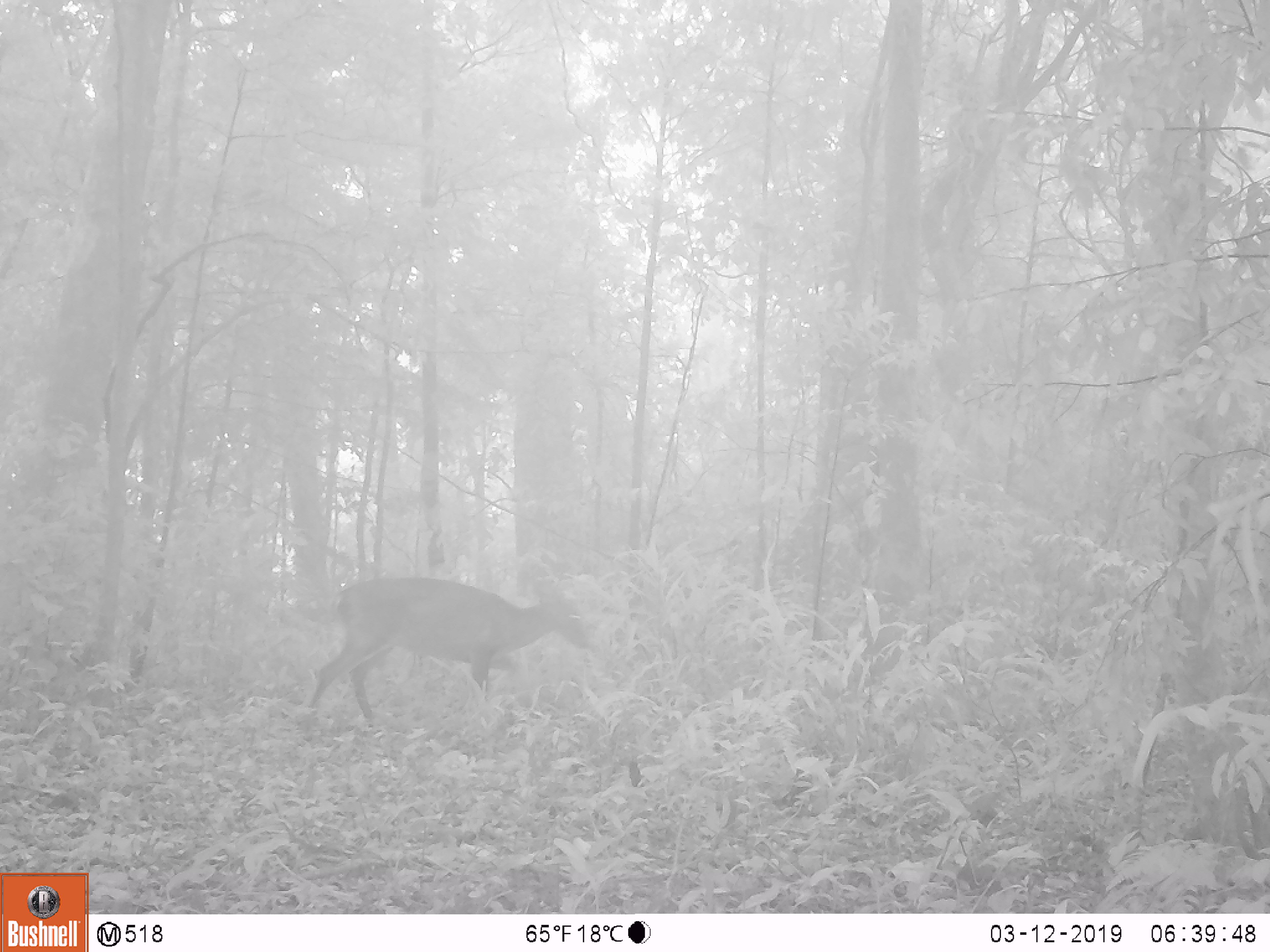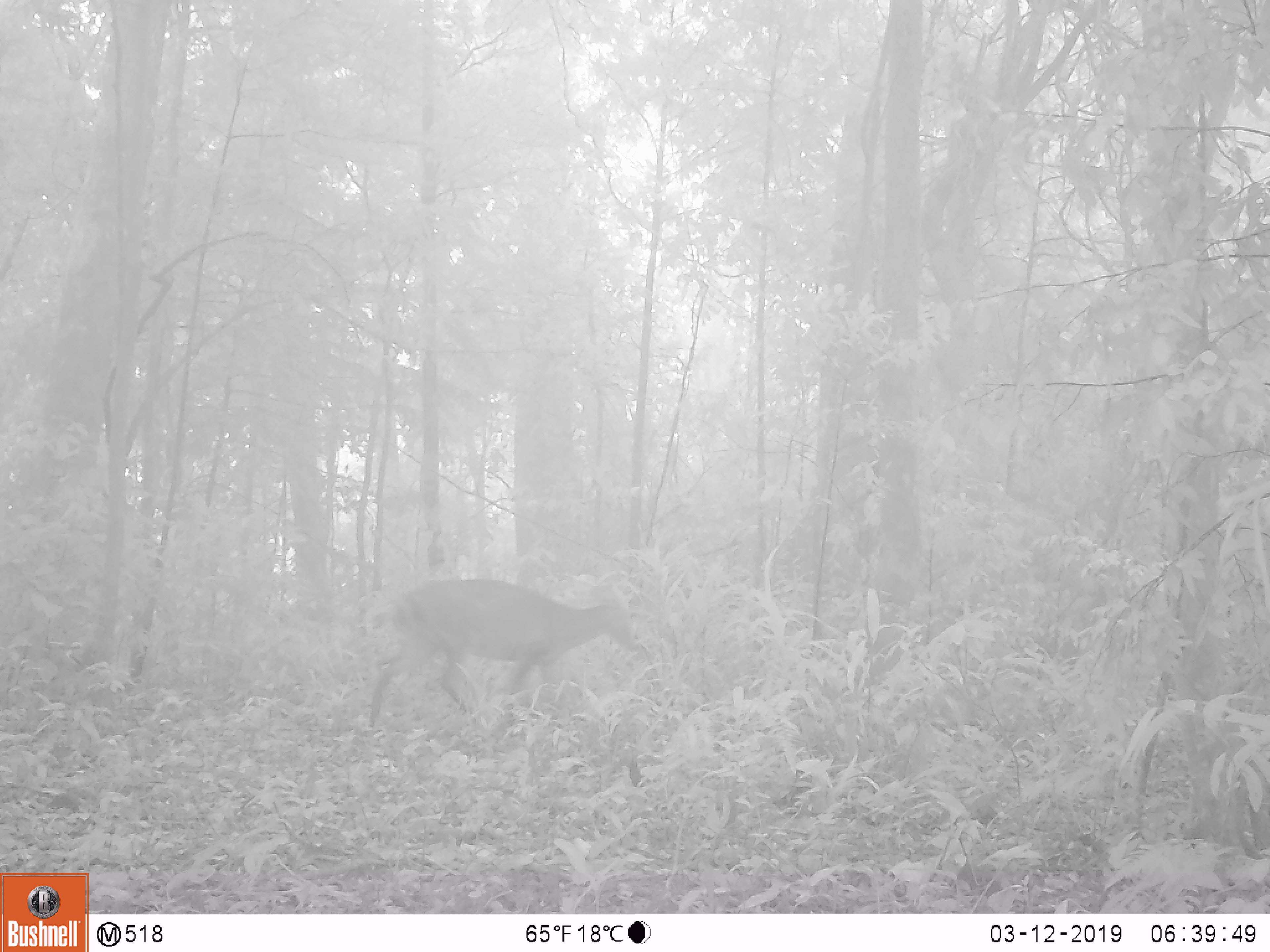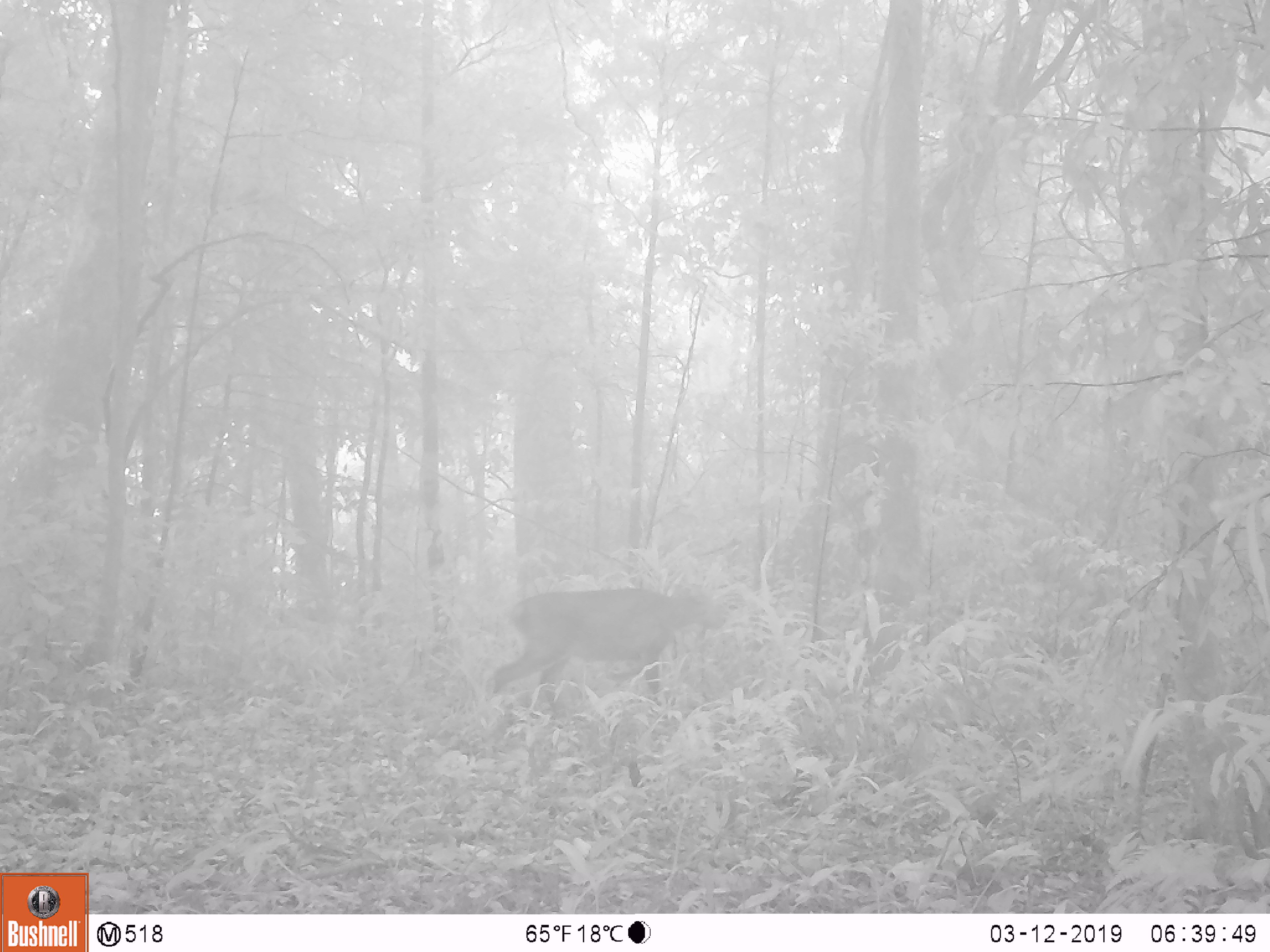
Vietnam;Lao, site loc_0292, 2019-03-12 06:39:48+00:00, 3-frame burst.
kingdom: Animalia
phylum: Chordata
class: Mammalia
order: Artiodactyla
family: Cervidae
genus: Muntiacus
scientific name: Muntiacus vuquangensis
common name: large-antlered muntjac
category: large antlered muntjac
Large antlered muntjac (large-antlered muntjac) (Muntiacus vuquangensis). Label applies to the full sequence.